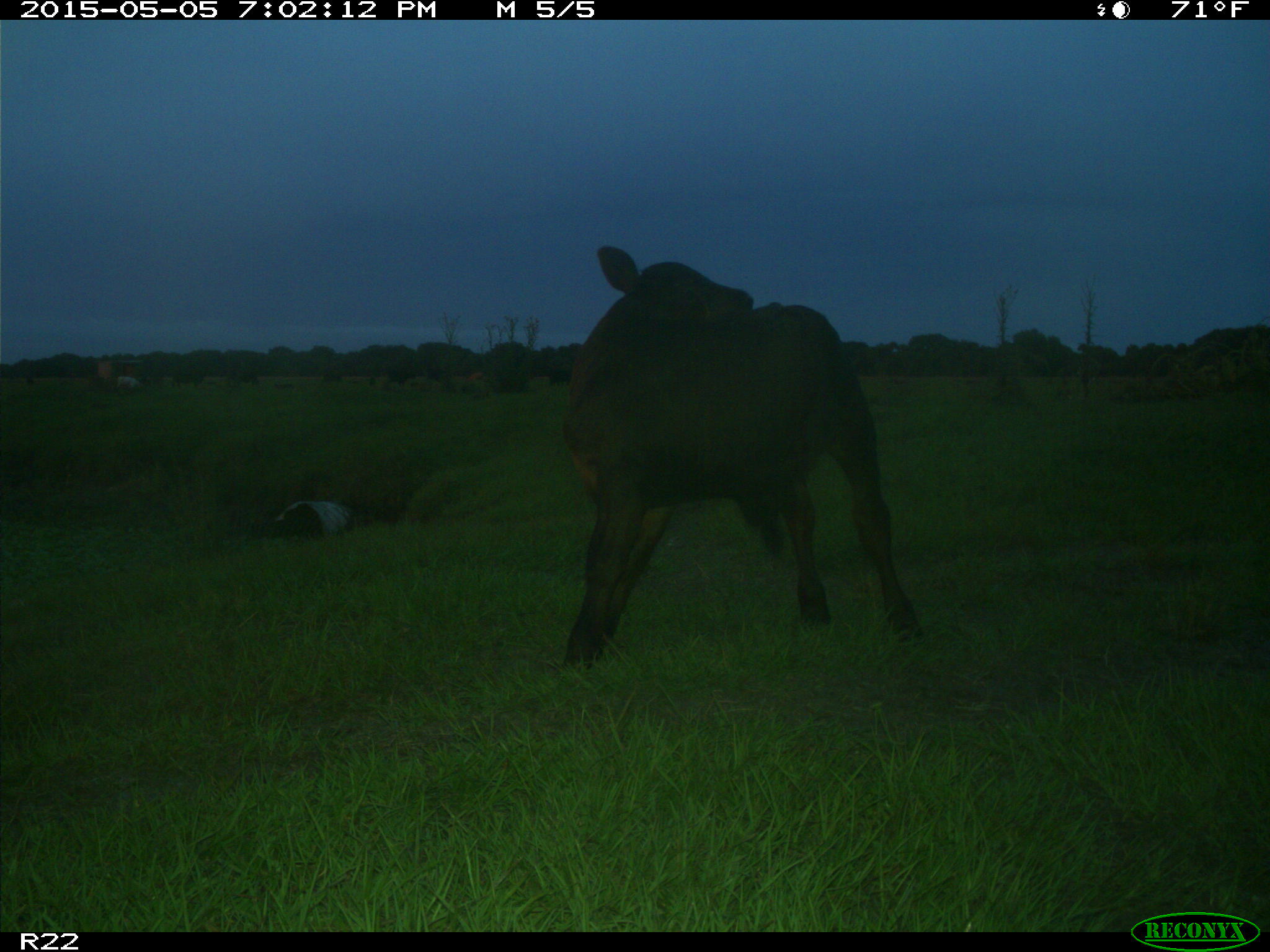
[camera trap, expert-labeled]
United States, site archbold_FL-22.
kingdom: Animalia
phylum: Chordata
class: Mammalia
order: Artiodactyla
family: Bovidae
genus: Bos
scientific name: Bos taurus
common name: domestic cow